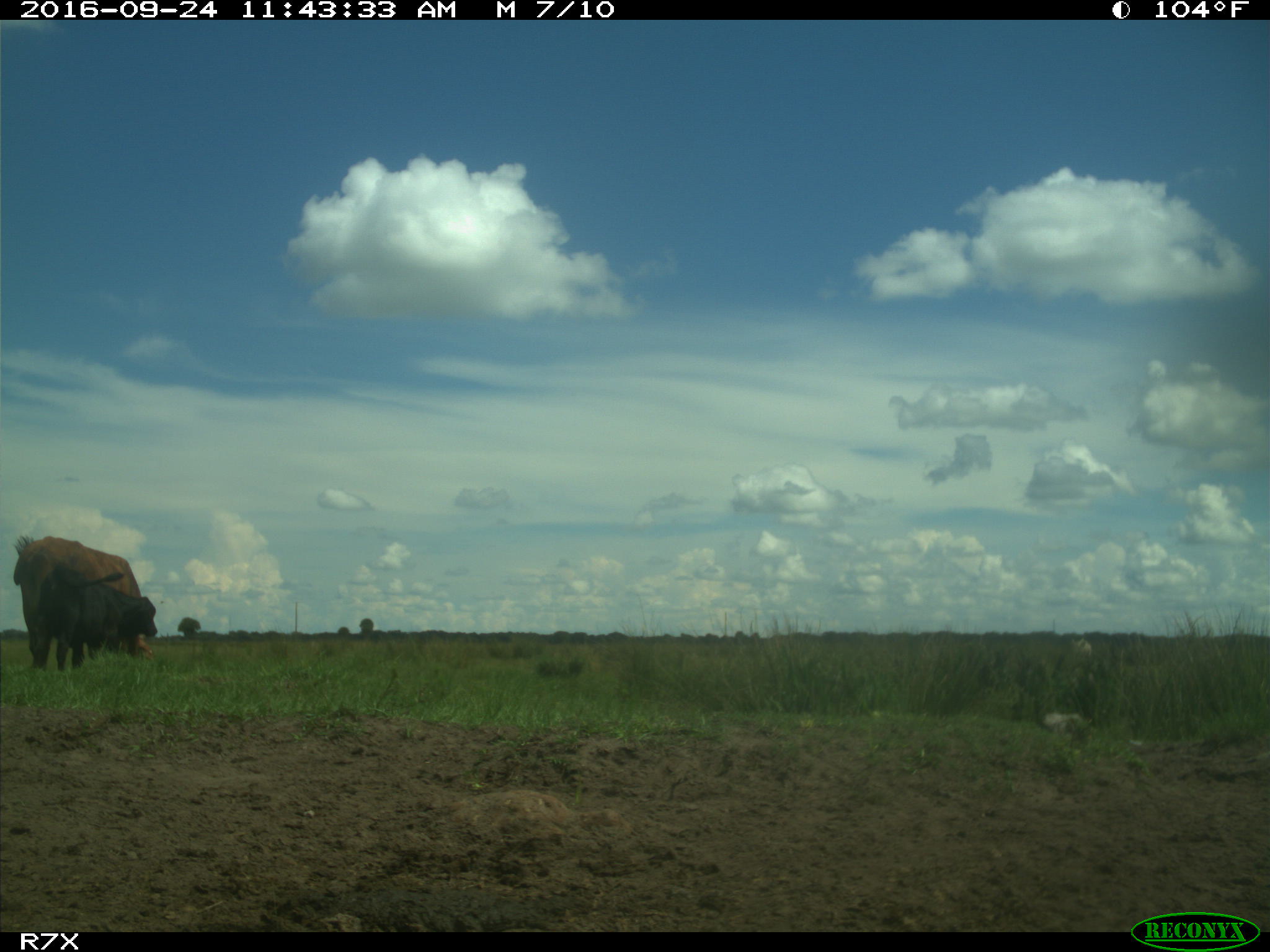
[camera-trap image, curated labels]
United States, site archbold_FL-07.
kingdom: Animalia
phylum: Chordata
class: Mammalia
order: Artiodactyla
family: Bovidae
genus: Bos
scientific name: Bos taurus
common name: domestic cow